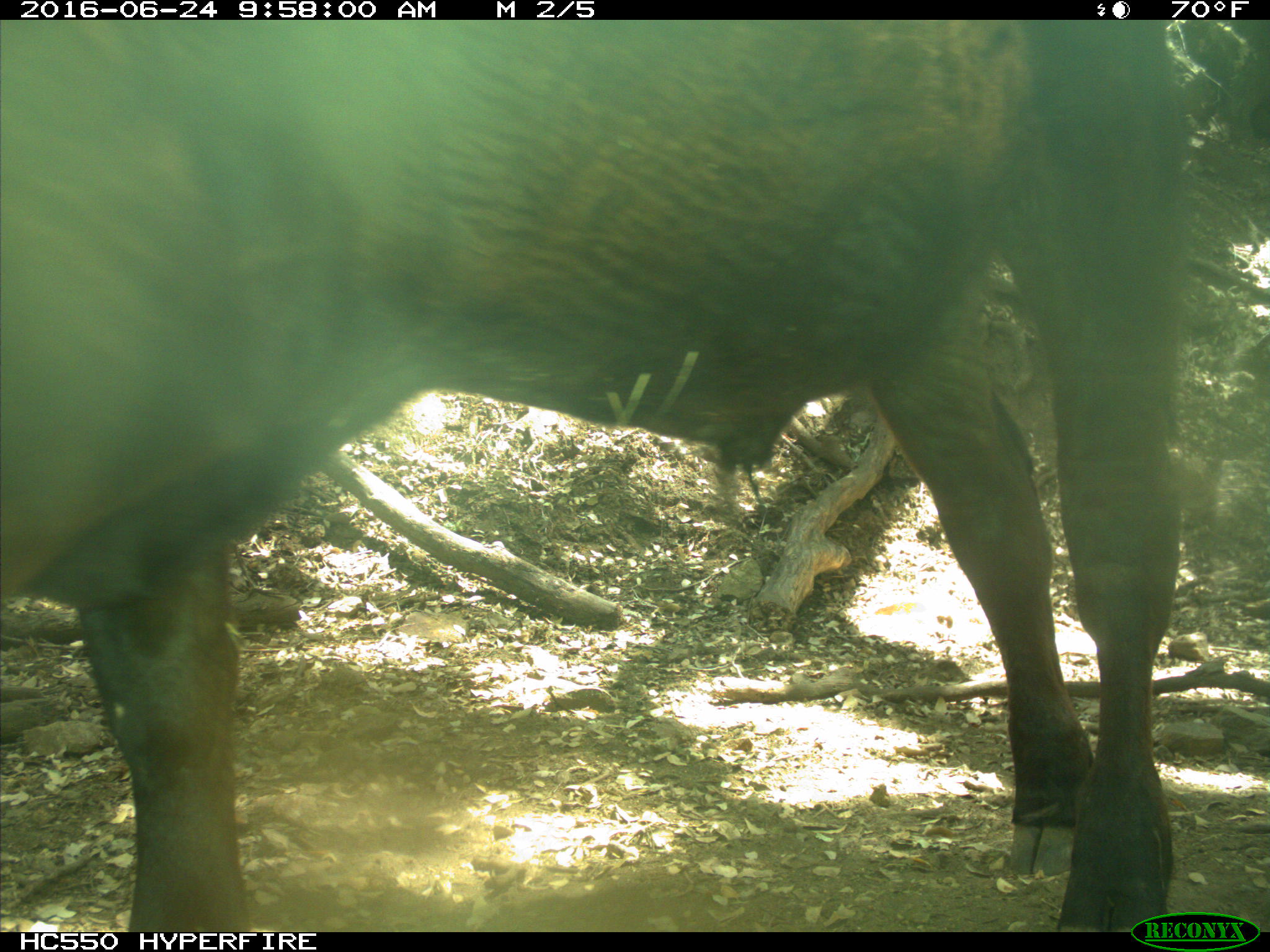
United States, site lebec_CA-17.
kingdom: Animalia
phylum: Chordata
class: Mammalia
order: Artiodactyla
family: Bovidae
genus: Bos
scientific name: Bos taurus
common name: domestic cow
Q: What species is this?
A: Bos taurus (domestic cow).